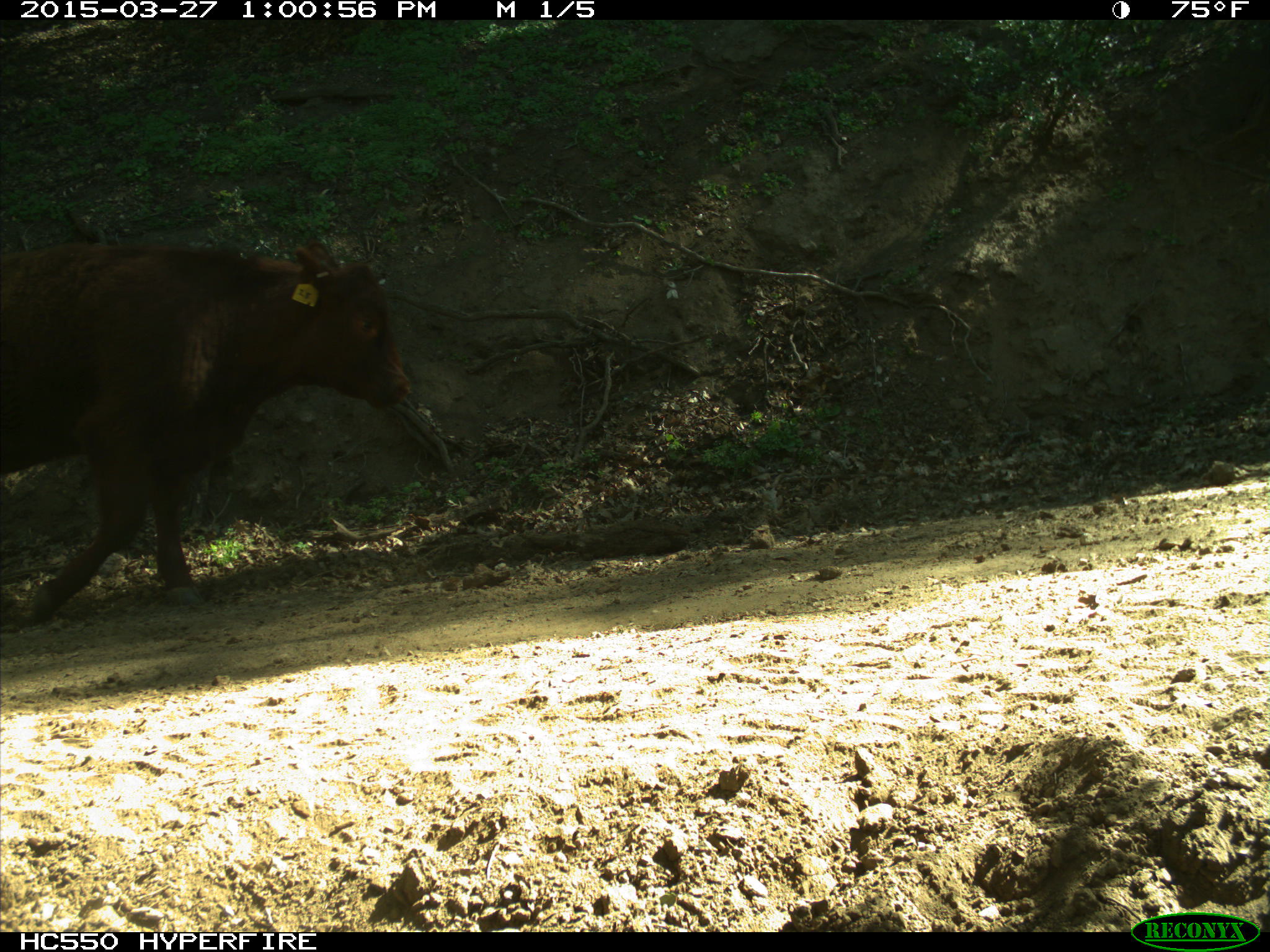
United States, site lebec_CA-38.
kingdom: Animalia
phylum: Chordata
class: Mammalia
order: Artiodactyla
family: Bovidae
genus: Bos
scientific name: Bos taurus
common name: domestic cow